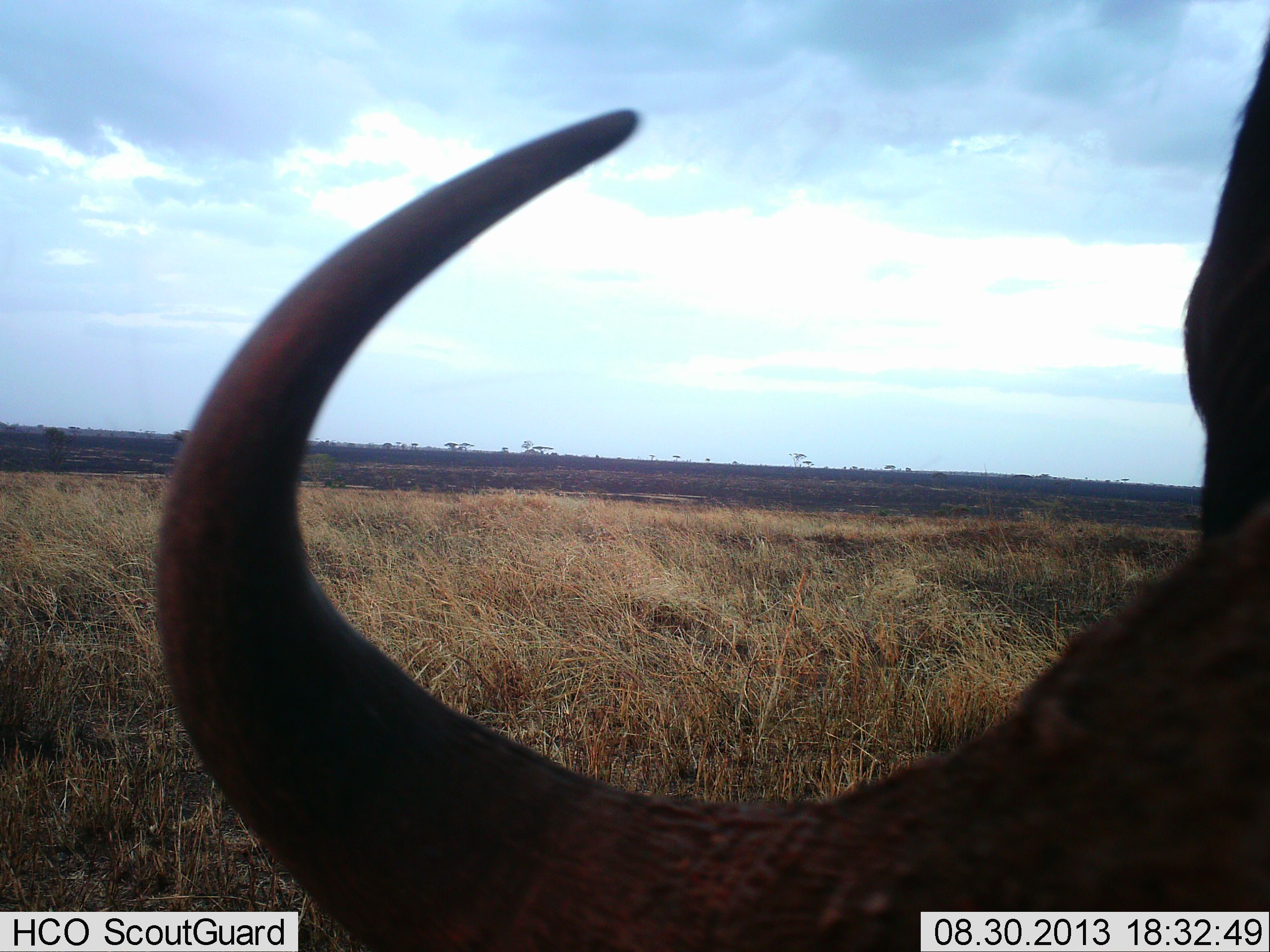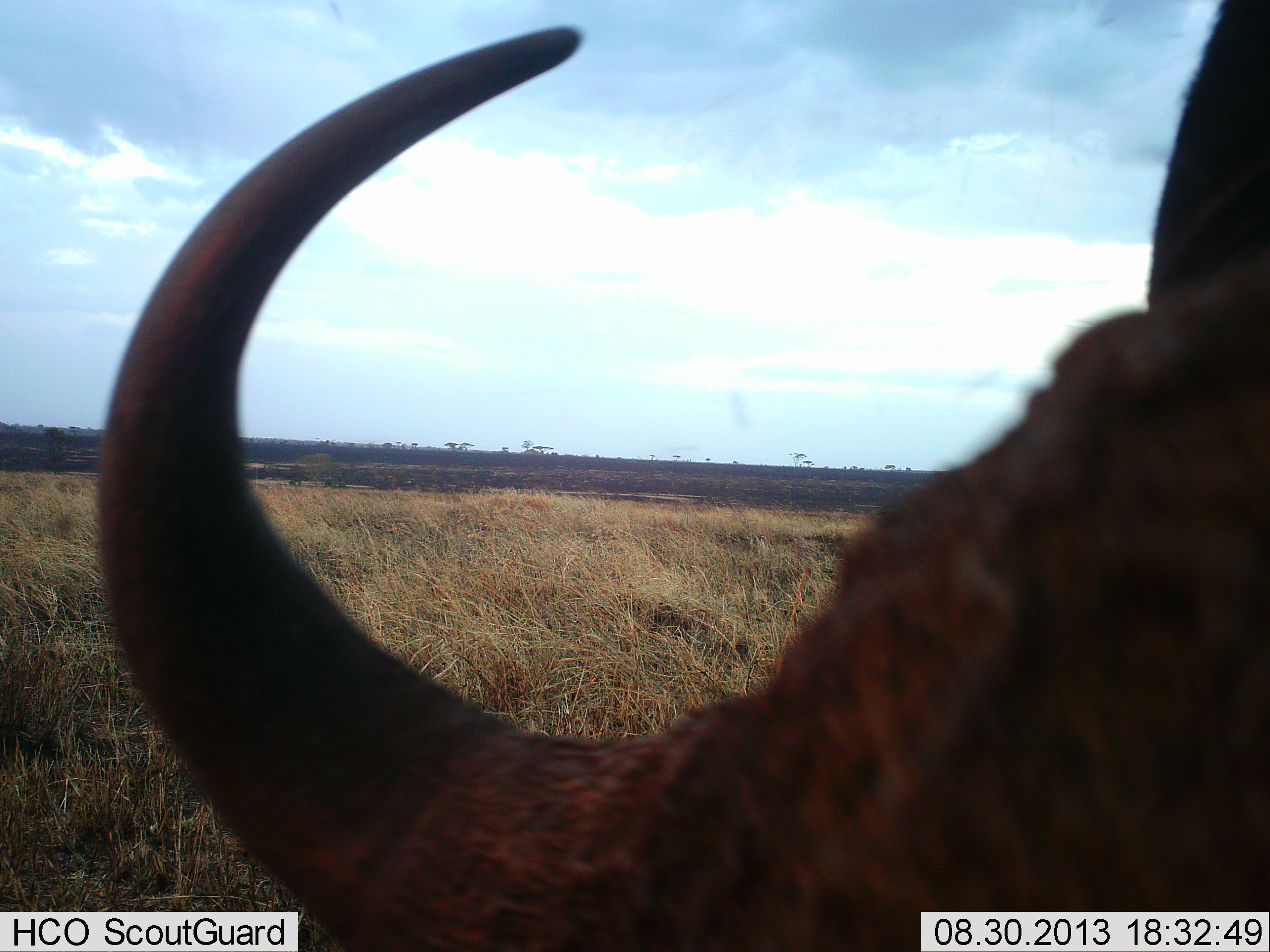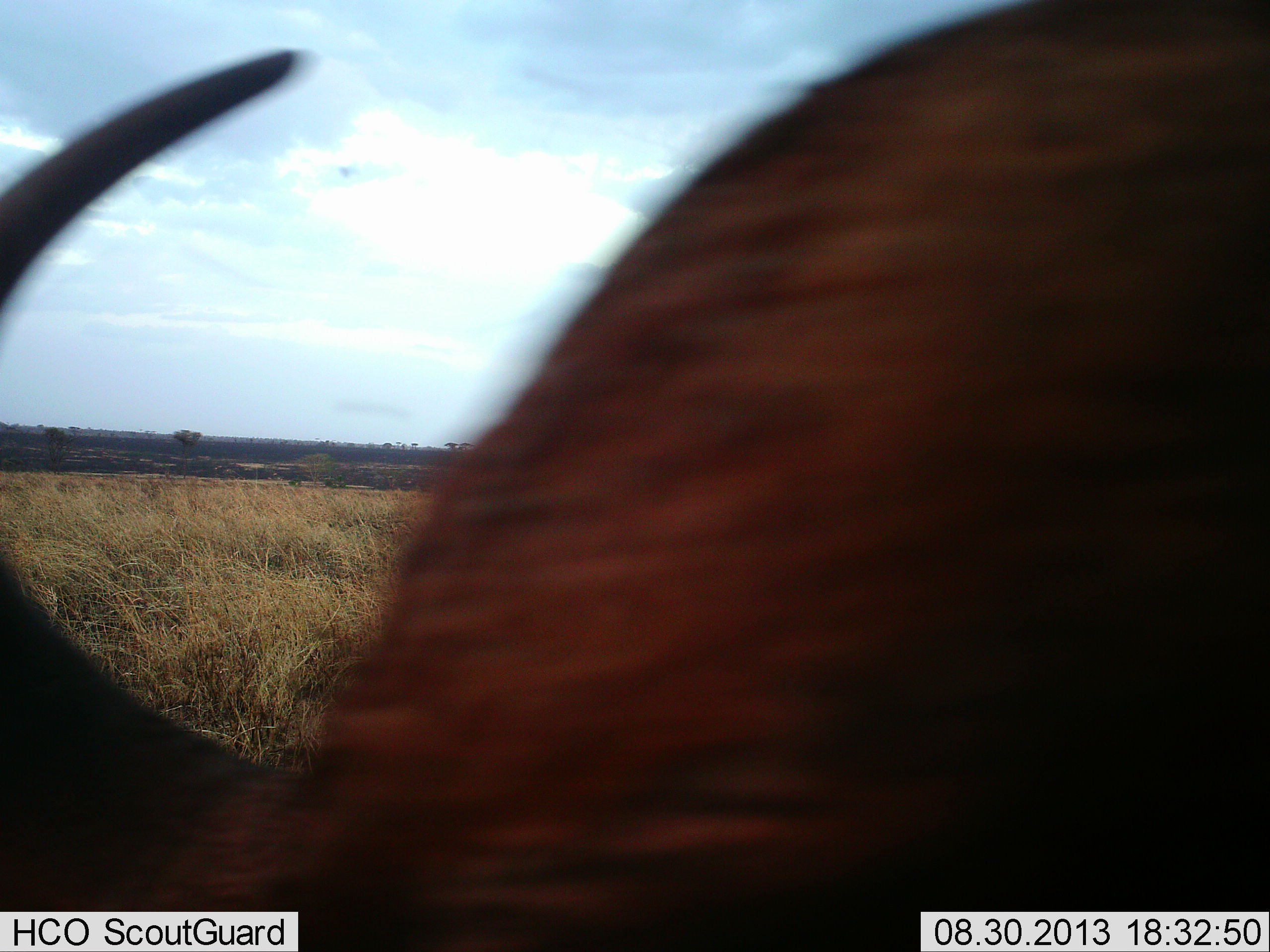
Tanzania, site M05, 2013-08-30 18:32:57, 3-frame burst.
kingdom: Animalia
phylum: Chordata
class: Mammalia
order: Artiodactyla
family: Bovidae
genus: Syncerus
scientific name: Syncerus caffer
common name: cape buffalo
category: buffalo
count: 1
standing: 40%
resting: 0%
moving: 40%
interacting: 10%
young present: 0%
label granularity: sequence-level